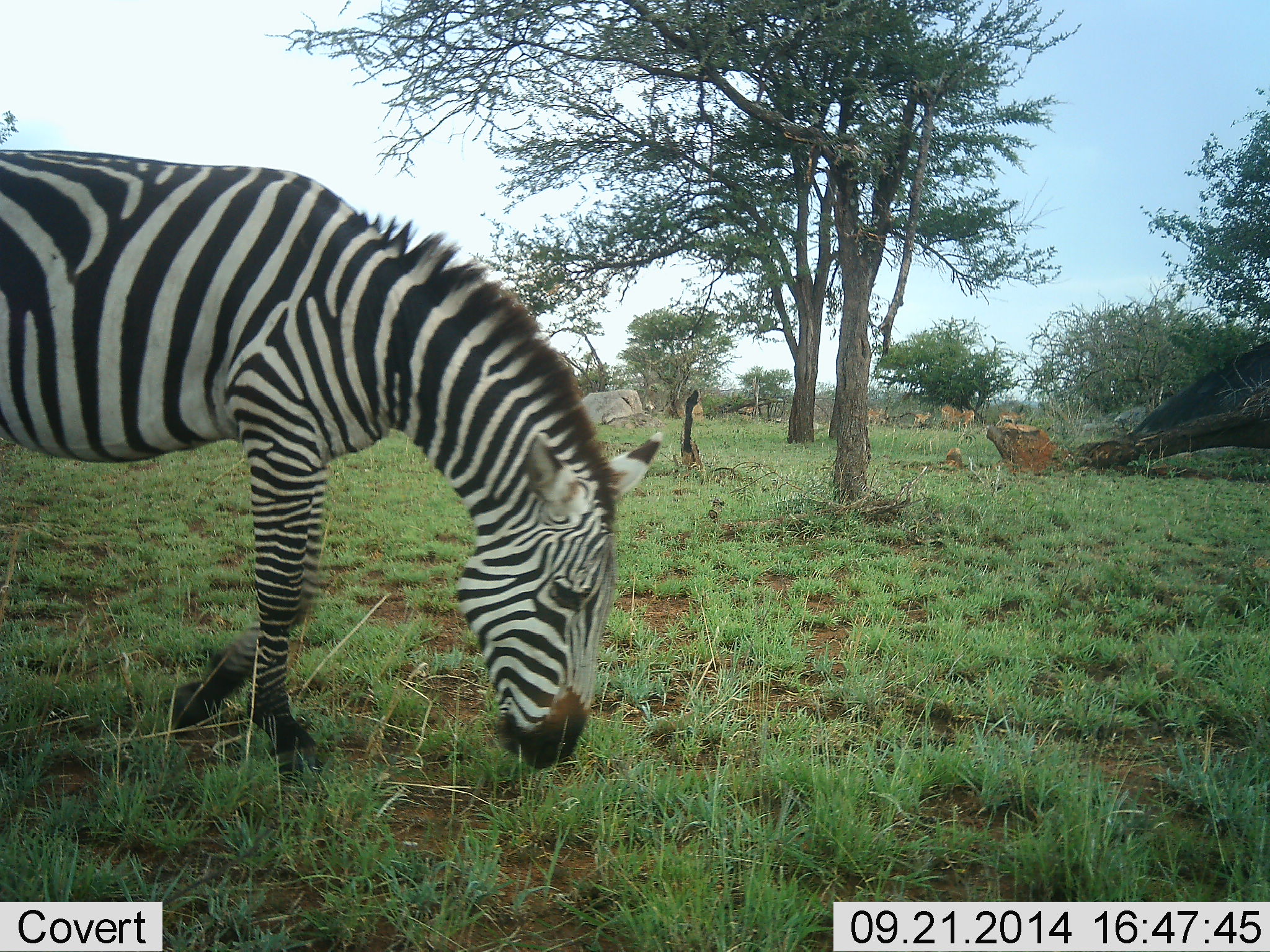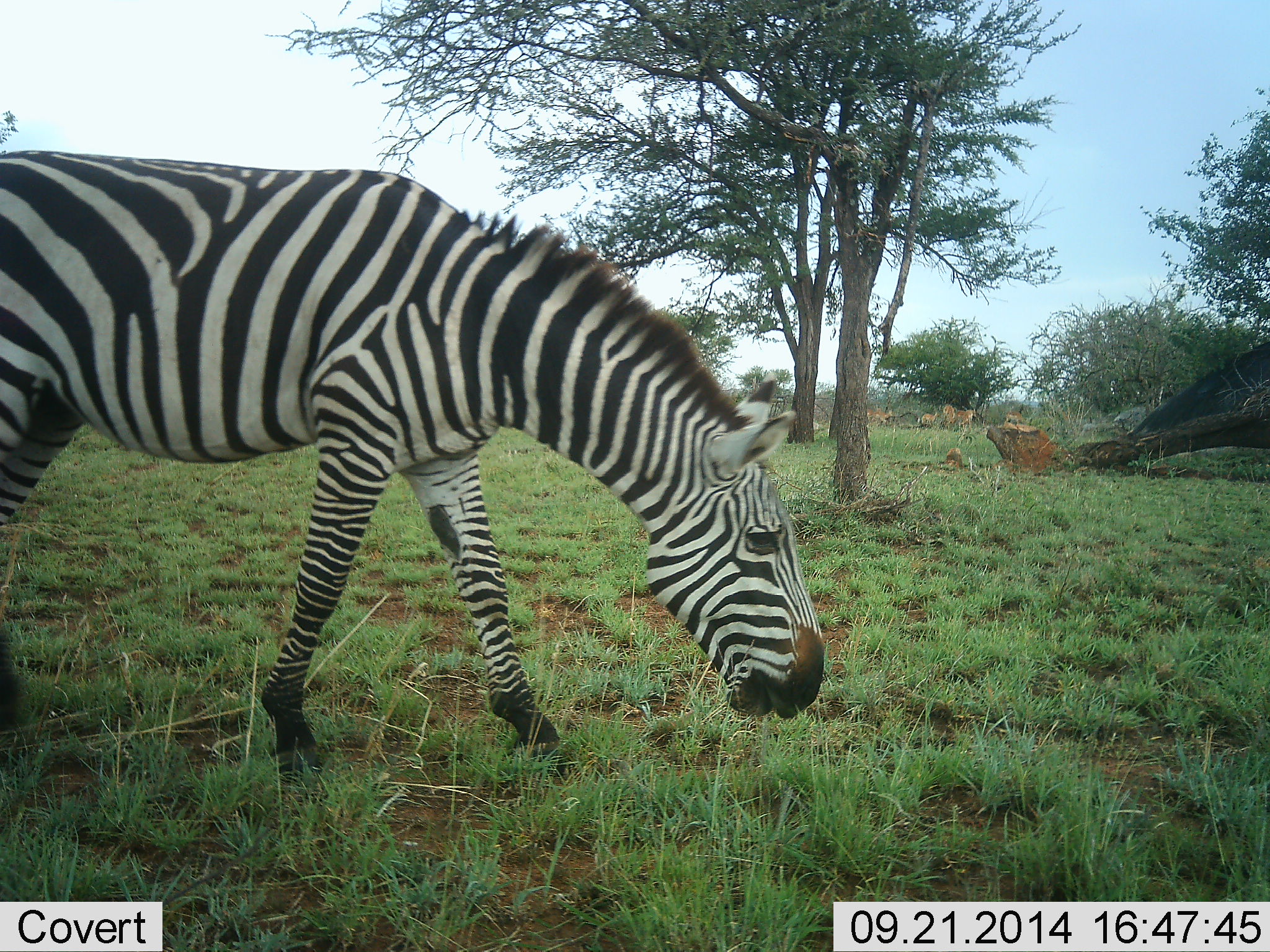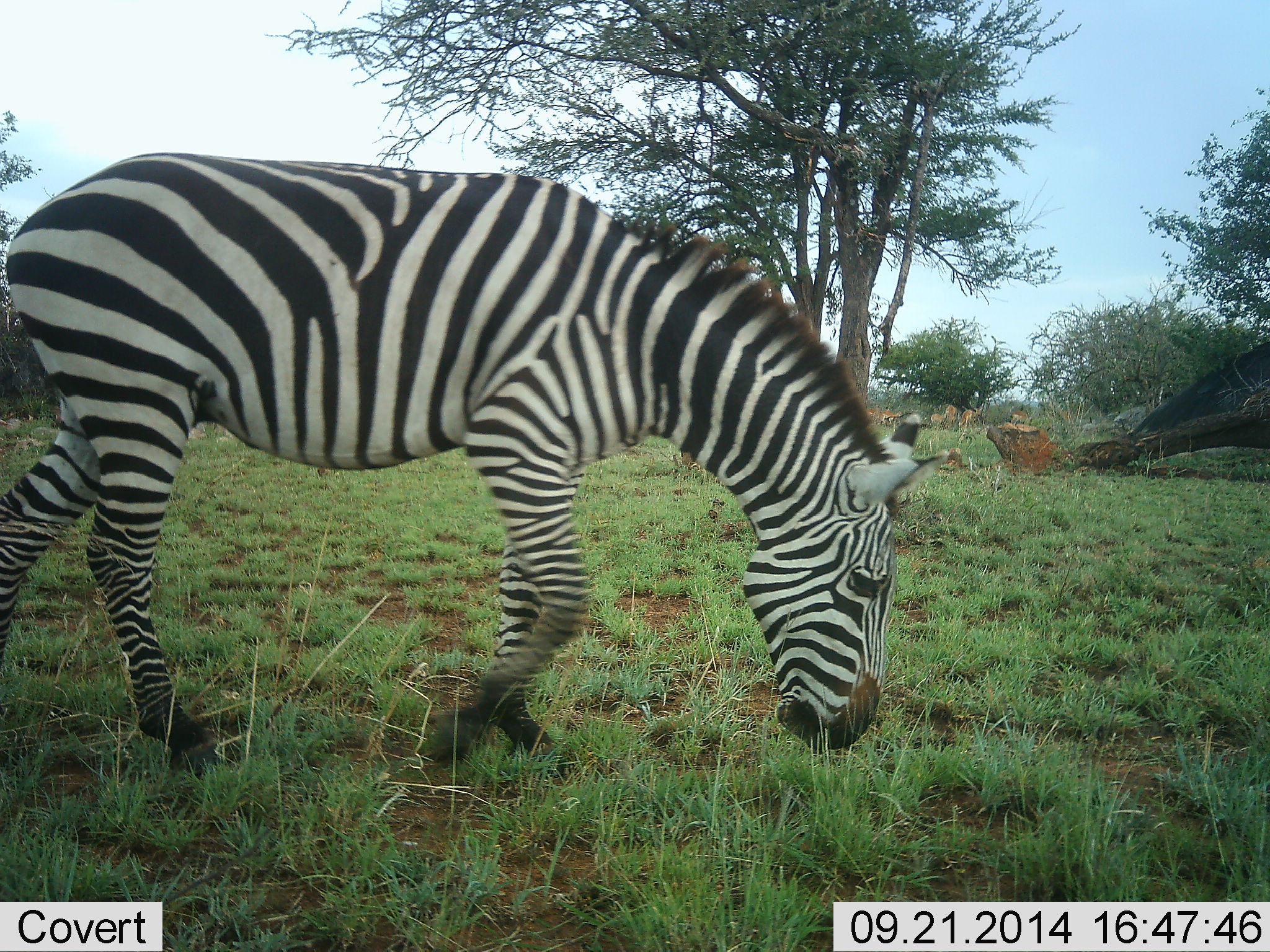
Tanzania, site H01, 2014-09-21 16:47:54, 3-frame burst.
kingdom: Animalia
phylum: Chordata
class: Mammalia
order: Perissodactyla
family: Equidae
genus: Equus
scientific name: Equus quagga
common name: plains zebra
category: zebra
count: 1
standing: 12%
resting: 0%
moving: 88%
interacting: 0%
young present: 0%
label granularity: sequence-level